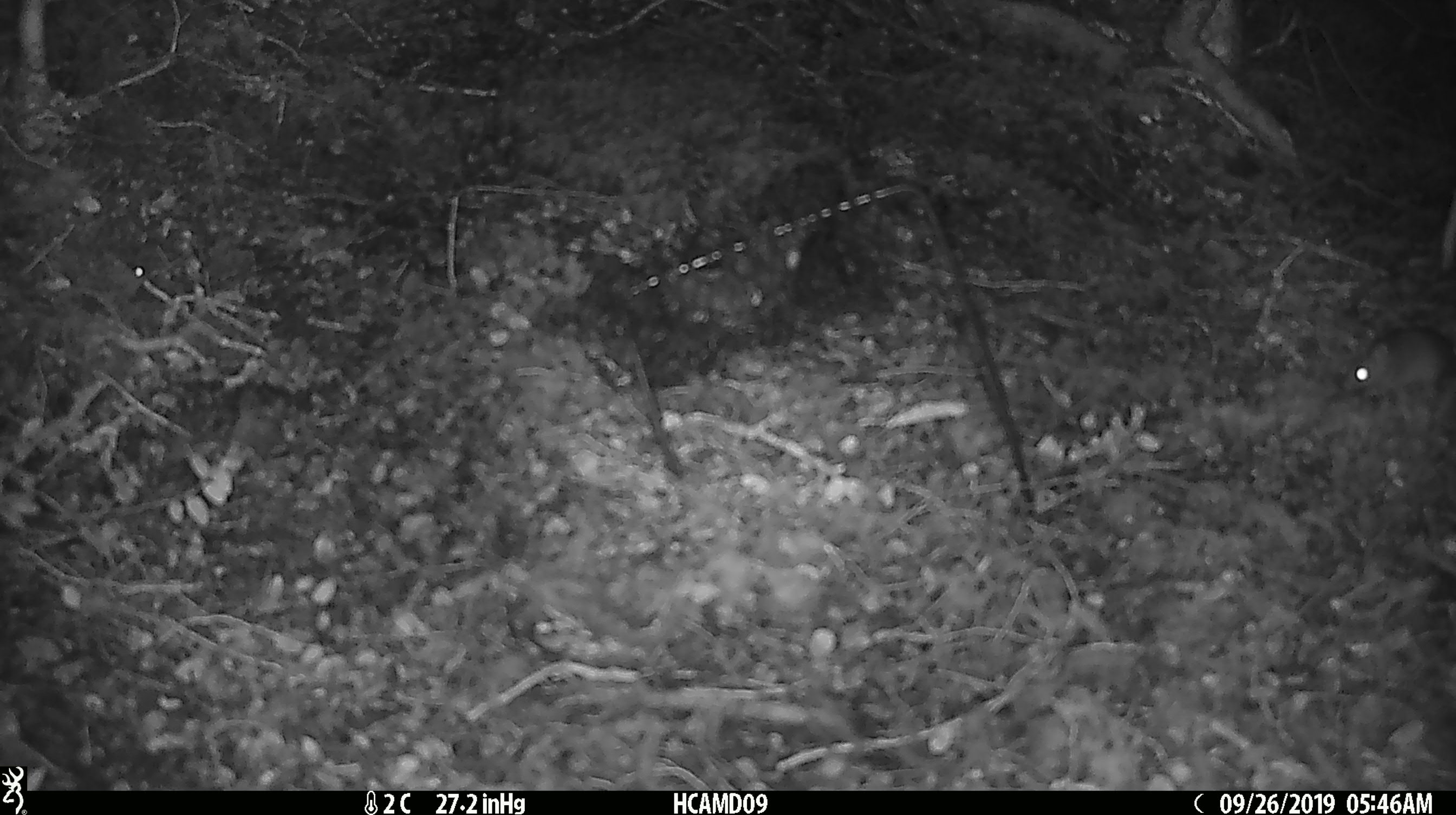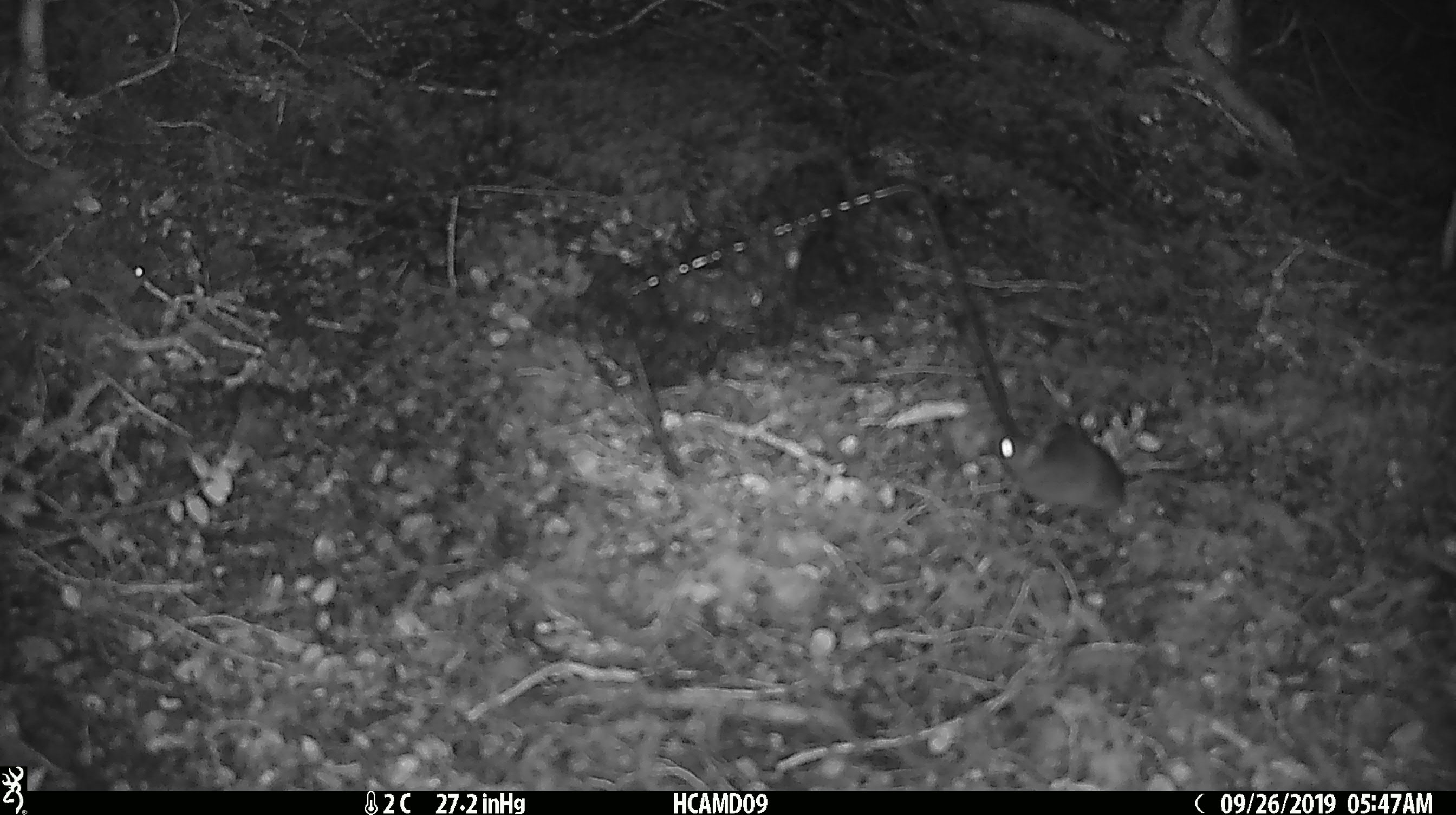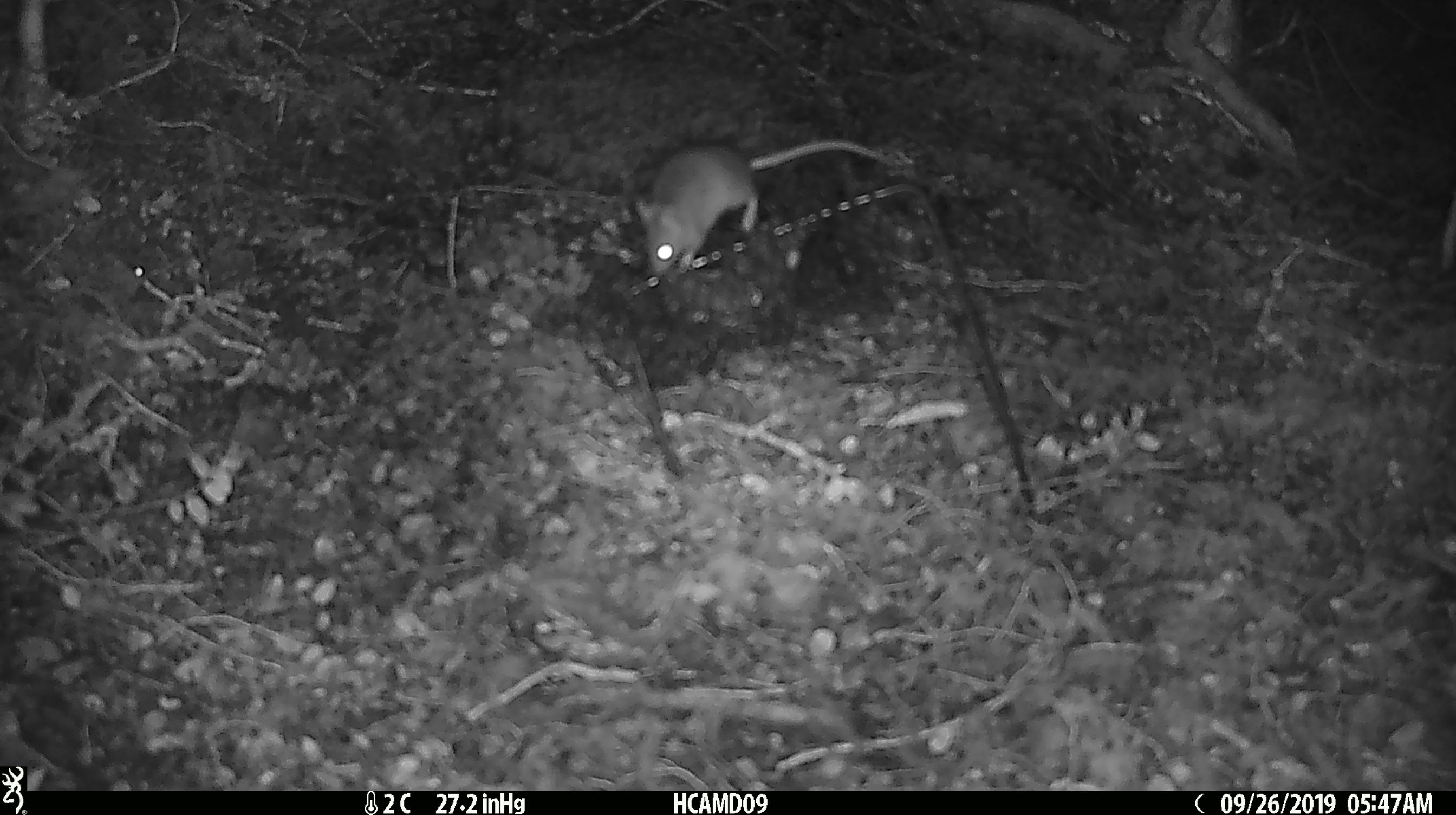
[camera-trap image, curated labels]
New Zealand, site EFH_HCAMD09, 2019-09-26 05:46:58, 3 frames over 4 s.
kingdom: Animalia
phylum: Chordata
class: Mammalia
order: Rodentia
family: Muridae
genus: Mus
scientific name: Mus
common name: mouse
Mouse (Mus).